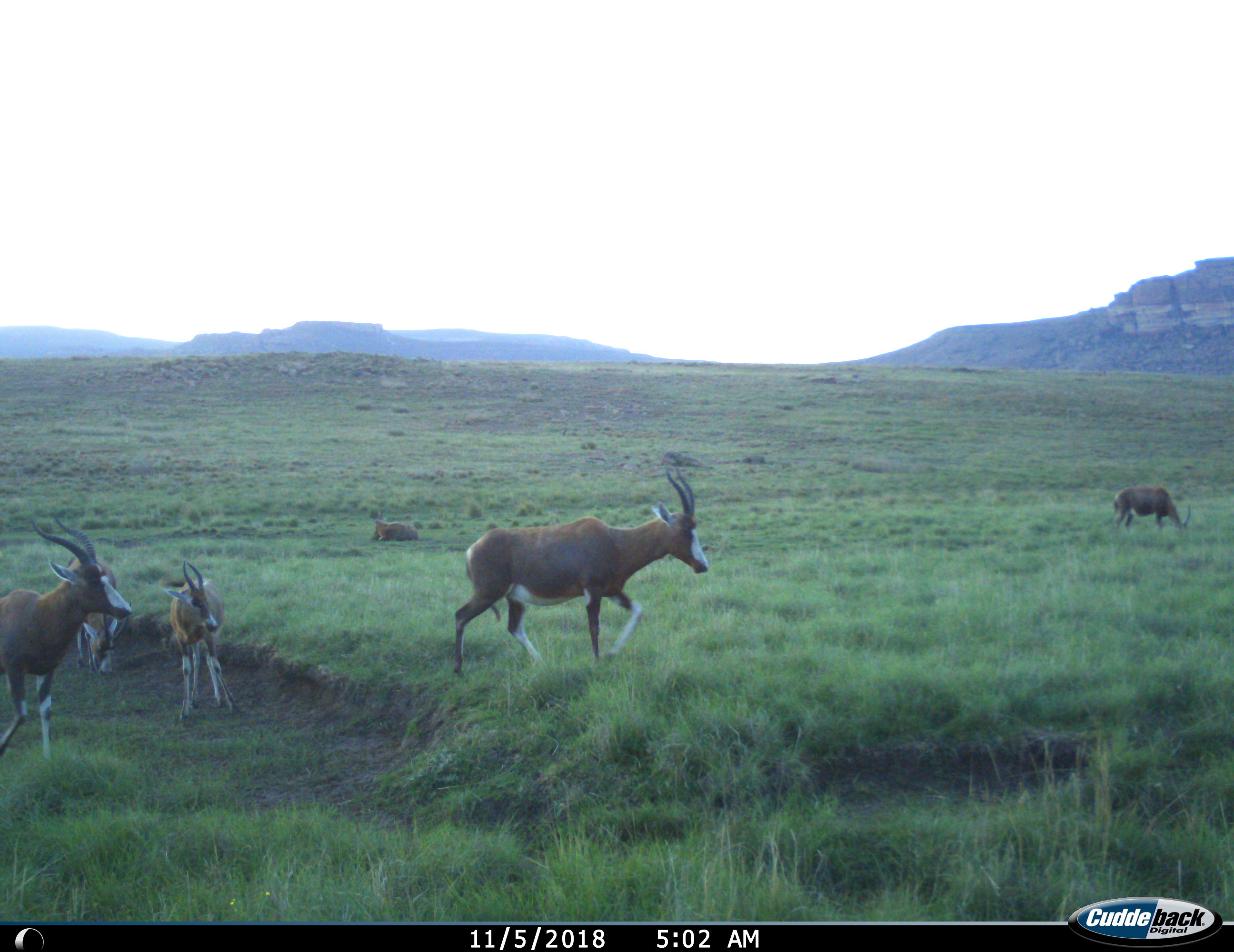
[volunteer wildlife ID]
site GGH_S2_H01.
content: unidentified animal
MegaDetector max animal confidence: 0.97